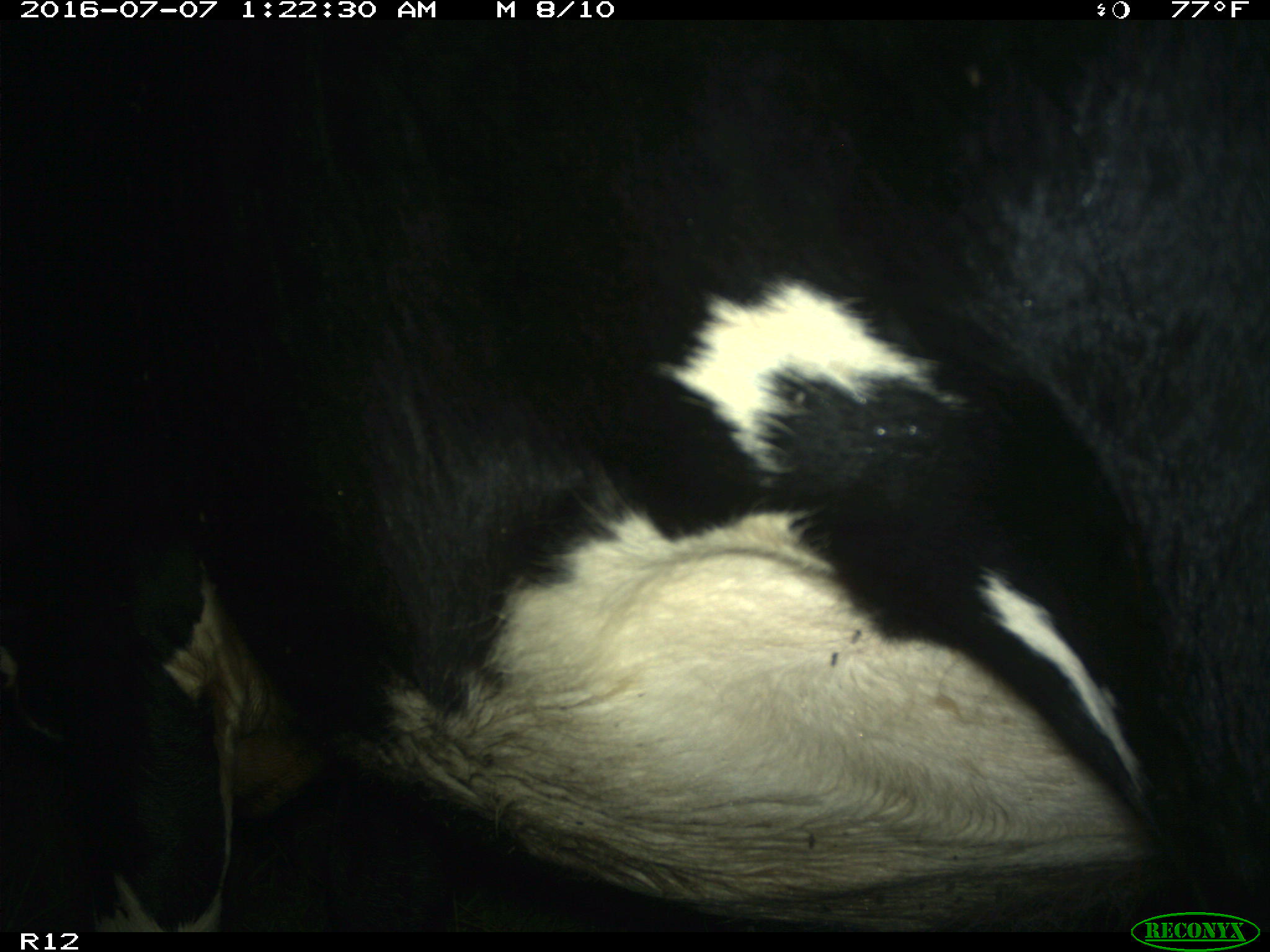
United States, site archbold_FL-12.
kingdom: Animalia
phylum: Chordata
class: Mammalia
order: Artiodactyla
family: Bovidae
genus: Bos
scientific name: Bos taurus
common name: domestic cow